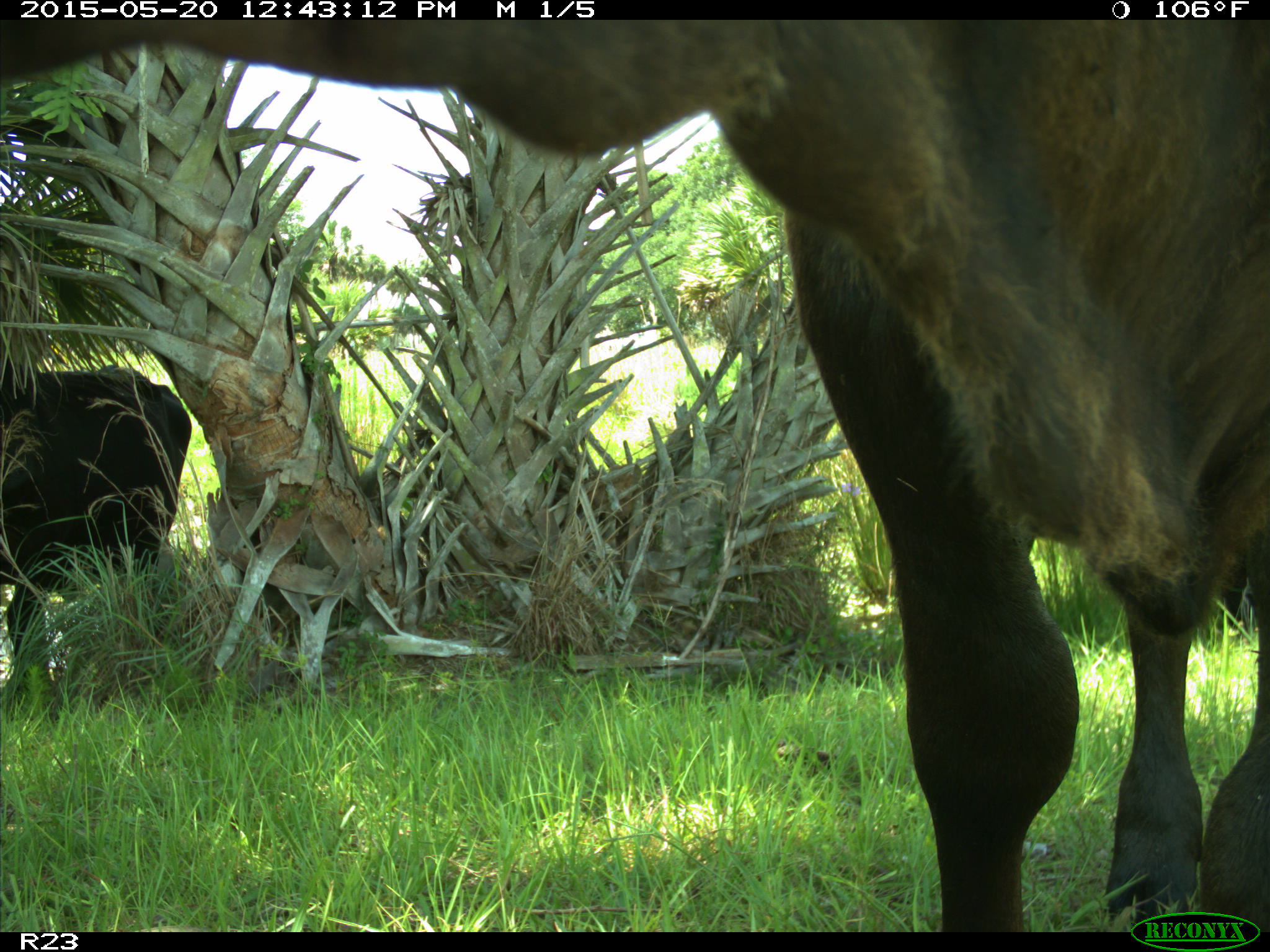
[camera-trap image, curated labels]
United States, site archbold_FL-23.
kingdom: Animalia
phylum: Chordata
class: Mammalia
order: Artiodactyla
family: Bovidae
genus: Bos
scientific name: Bos taurus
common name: domestic cow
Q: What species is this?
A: Bos taurus (domestic cow).